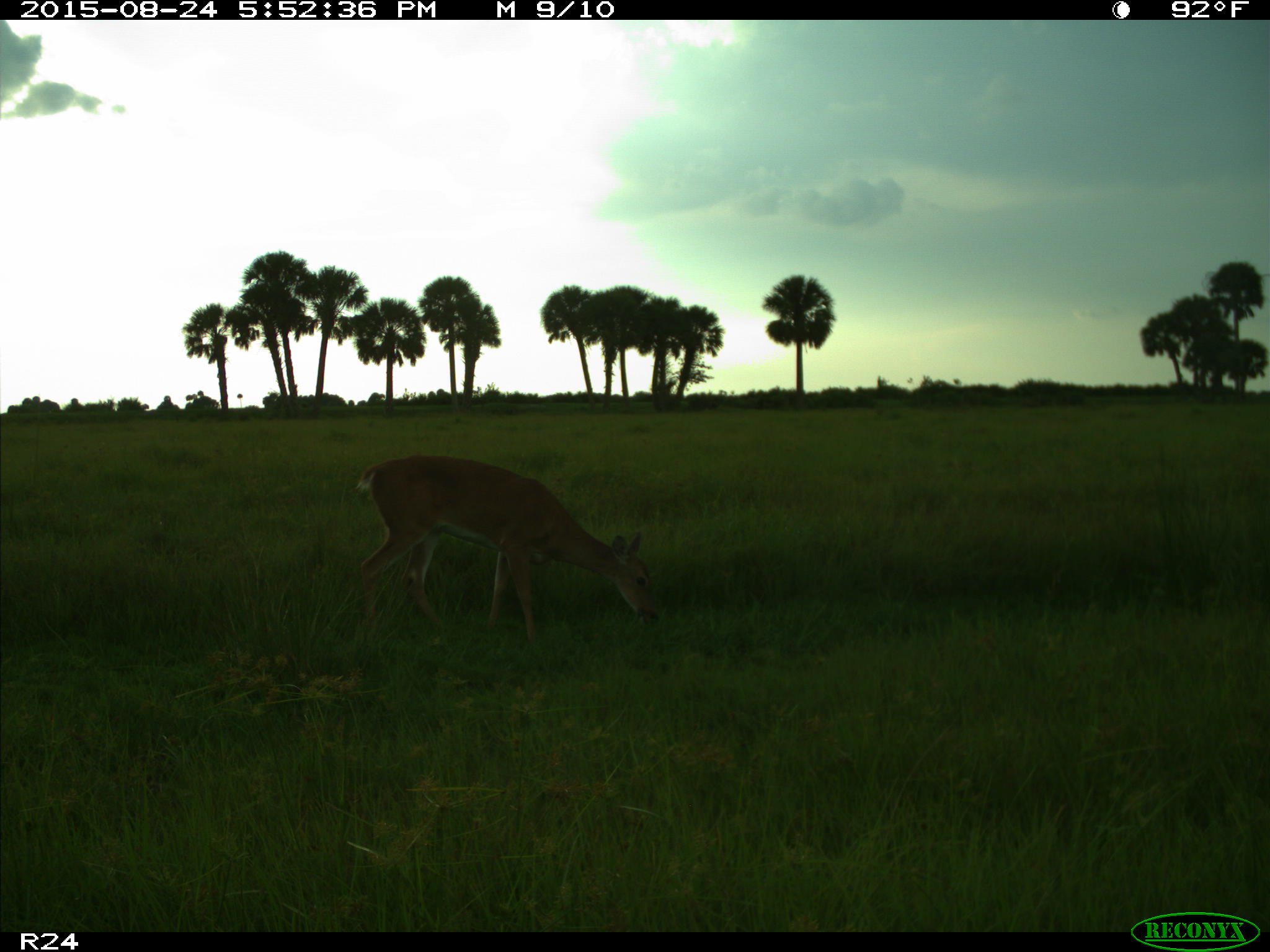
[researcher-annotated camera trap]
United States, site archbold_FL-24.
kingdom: Animalia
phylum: Chordata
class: Mammalia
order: Artiodactyla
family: Cervidae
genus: Odocoileus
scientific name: Odocoileus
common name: deer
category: unidentified deer